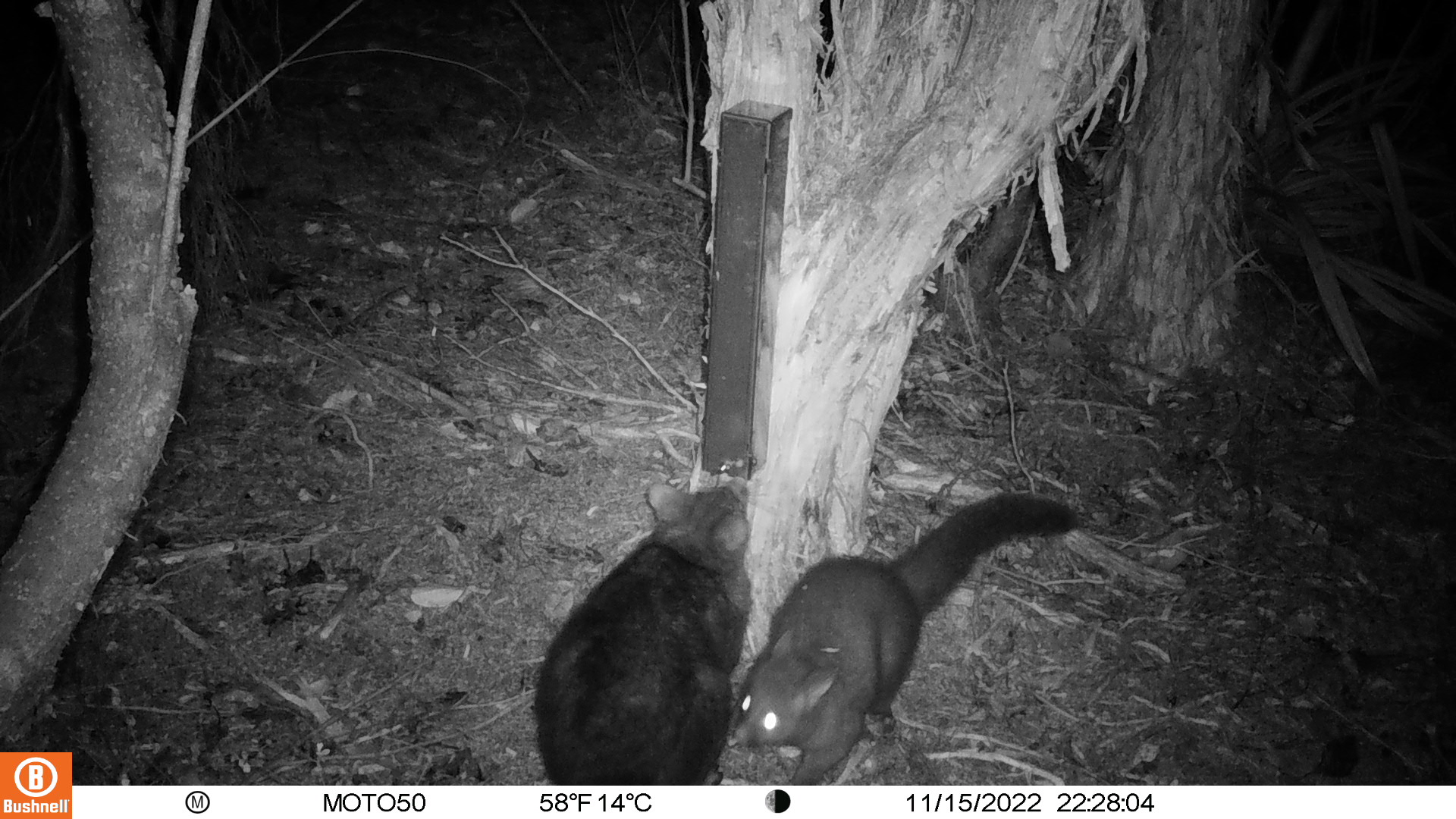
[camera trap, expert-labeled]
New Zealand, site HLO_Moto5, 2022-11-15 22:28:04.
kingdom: Animalia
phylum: Chordata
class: Mammalia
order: Diprotodontia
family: Phalangeridae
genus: Trichosurus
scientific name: Trichosurus vulpecula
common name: common brushtail possum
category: possum